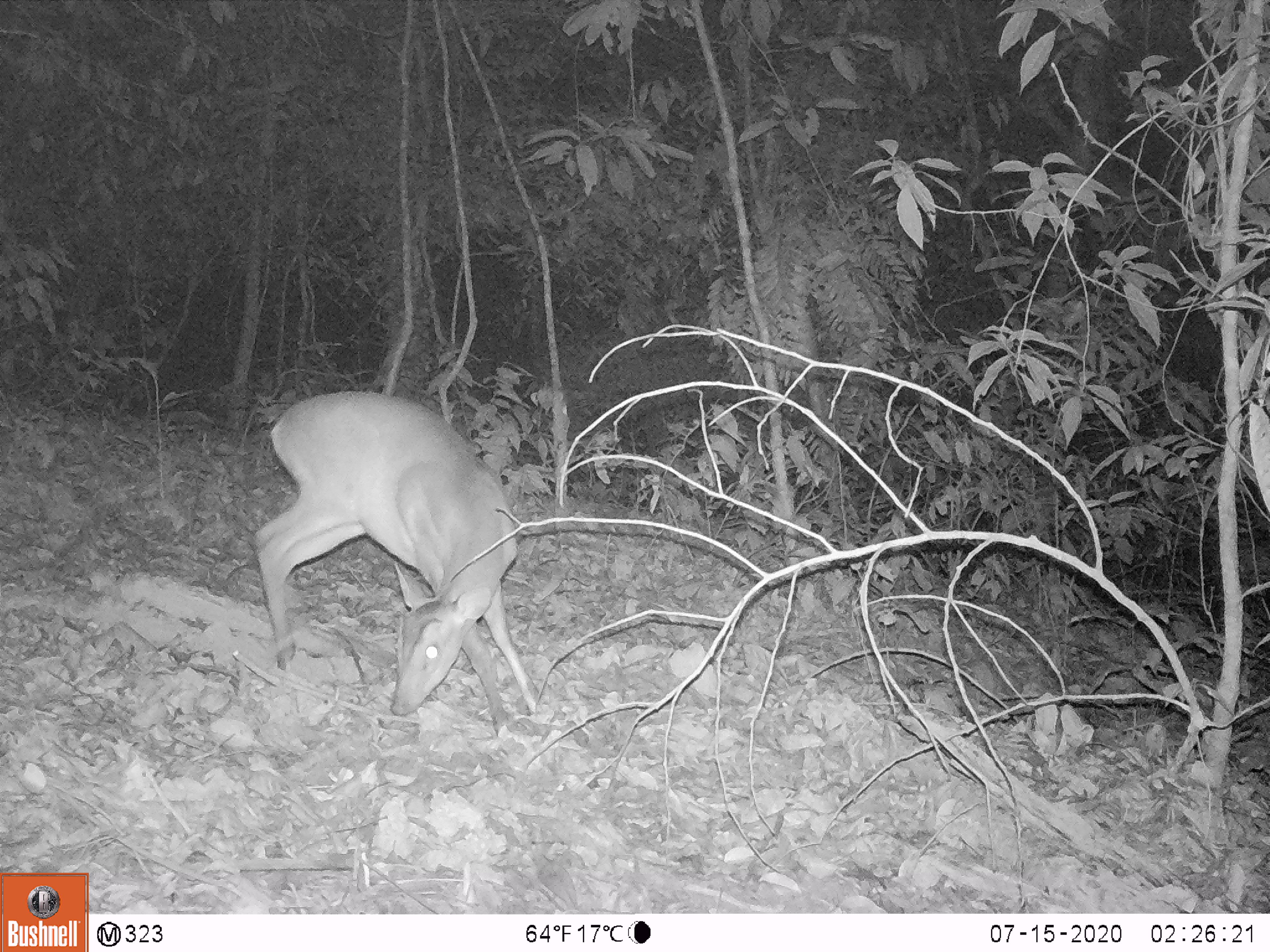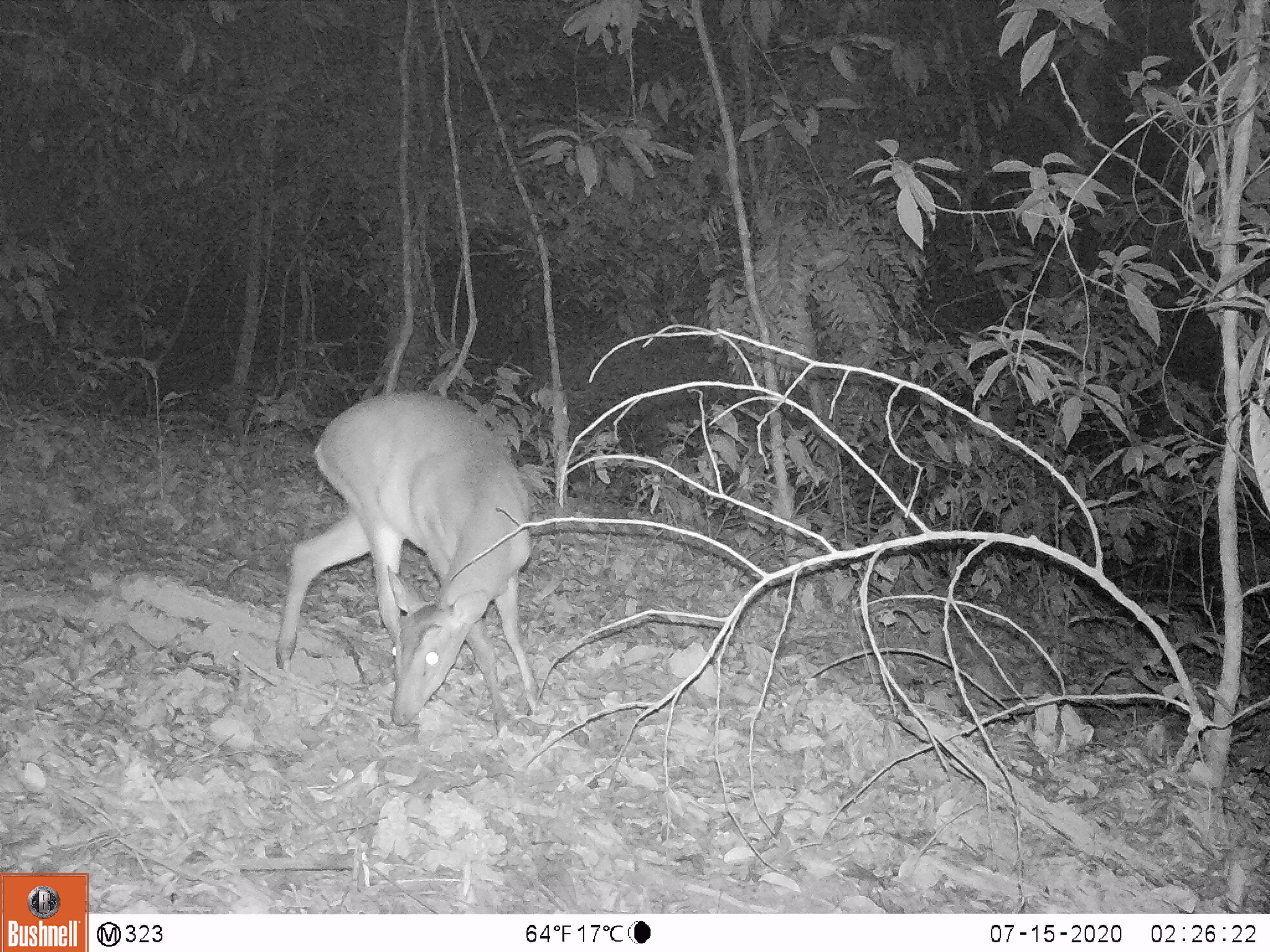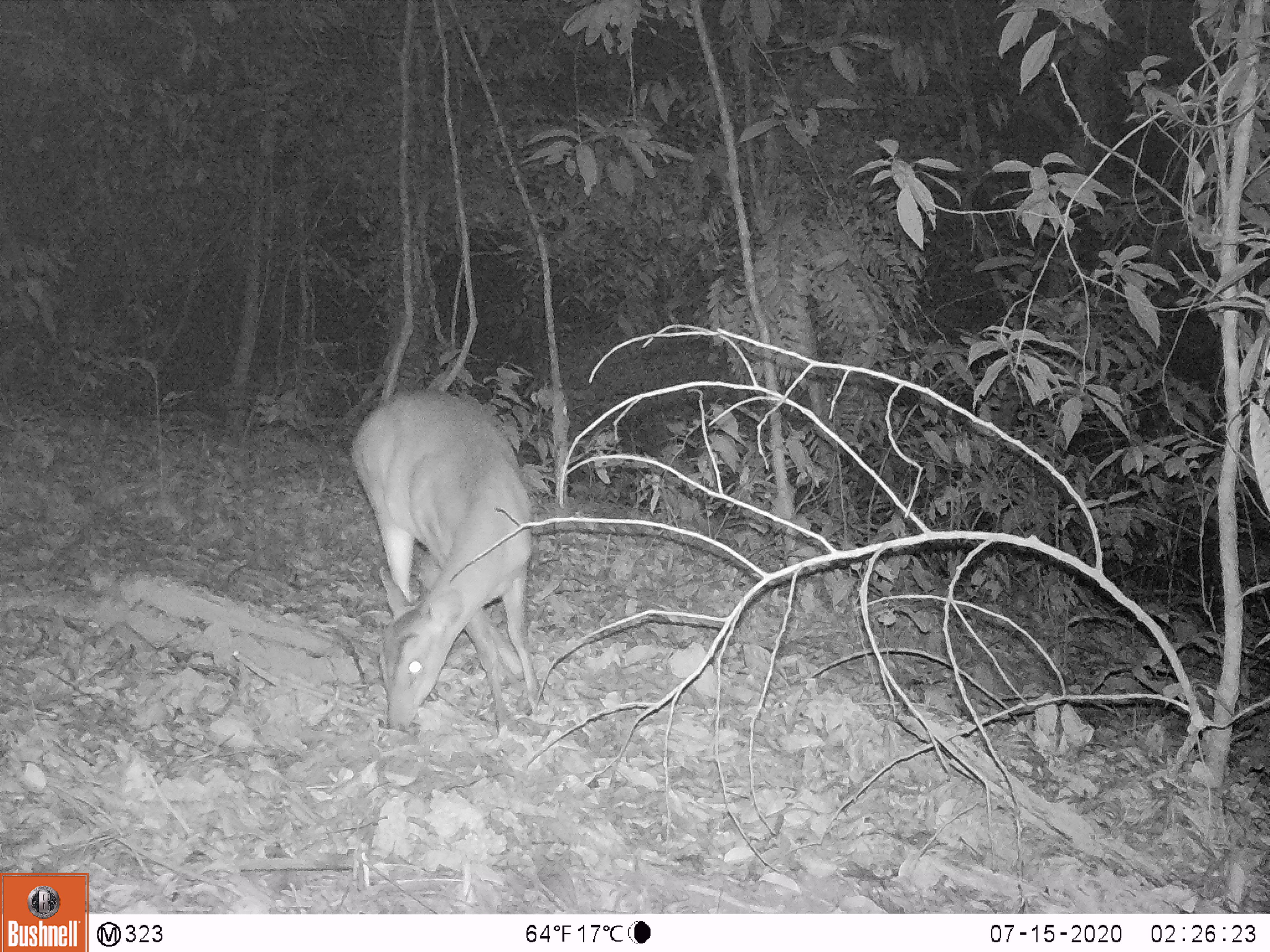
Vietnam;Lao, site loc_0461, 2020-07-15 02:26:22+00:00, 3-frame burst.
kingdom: Animalia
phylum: Chordata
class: Mammalia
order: Artiodactyla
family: Cervidae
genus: Muntiacus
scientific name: Muntiacus vuquangensis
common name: large-antlered muntjac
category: large antlered muntjac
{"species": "large antlered muntjac (large-antlered muntjac) (Muntiacus vuquangensis)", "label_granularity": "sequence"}